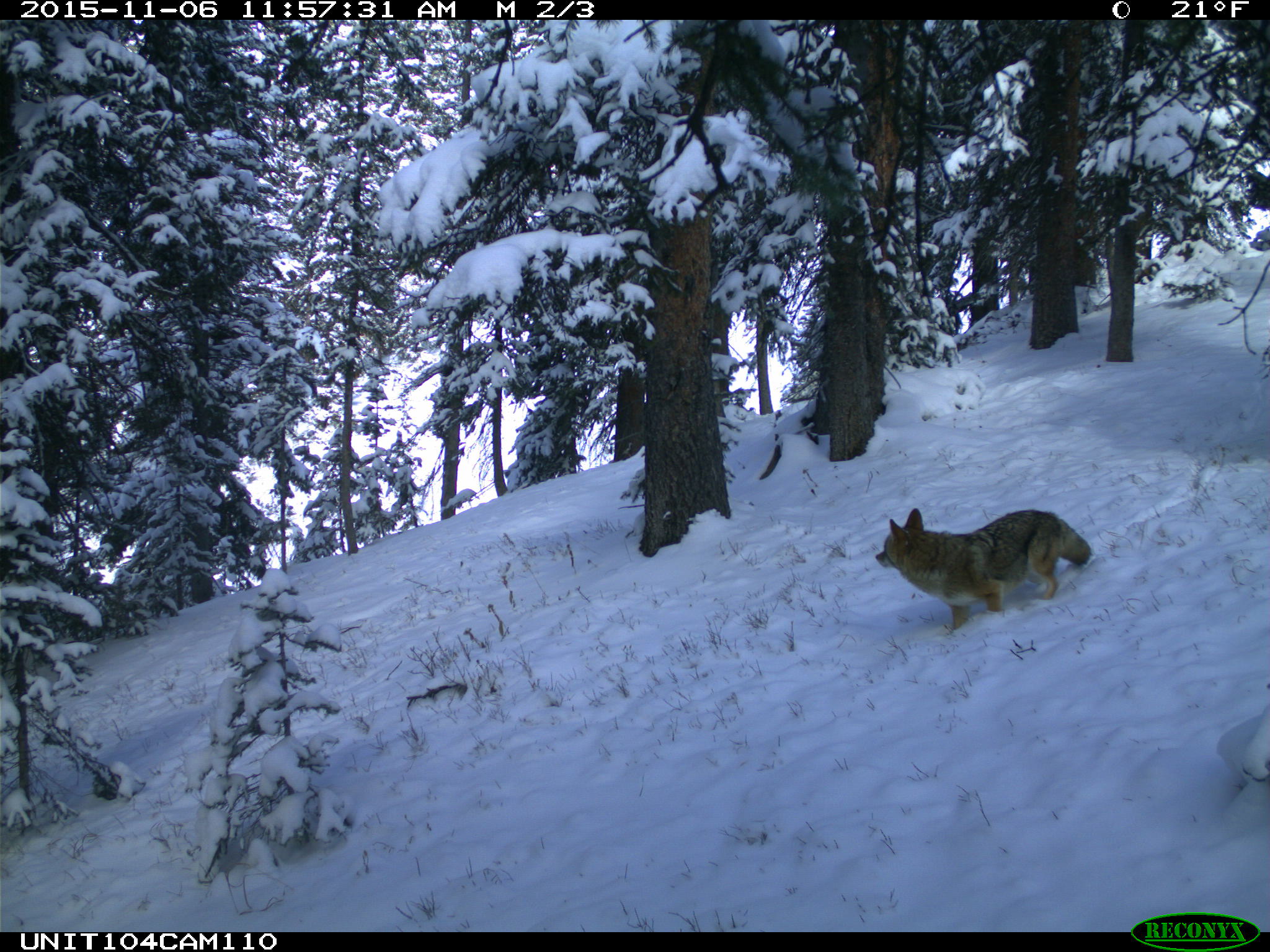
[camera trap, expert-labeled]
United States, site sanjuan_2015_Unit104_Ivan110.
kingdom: Animalia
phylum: Chordata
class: Mammalia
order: Carnivora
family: Canidae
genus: Canis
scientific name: Canis latrans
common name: coyote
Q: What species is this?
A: Canis latrans (coyote).